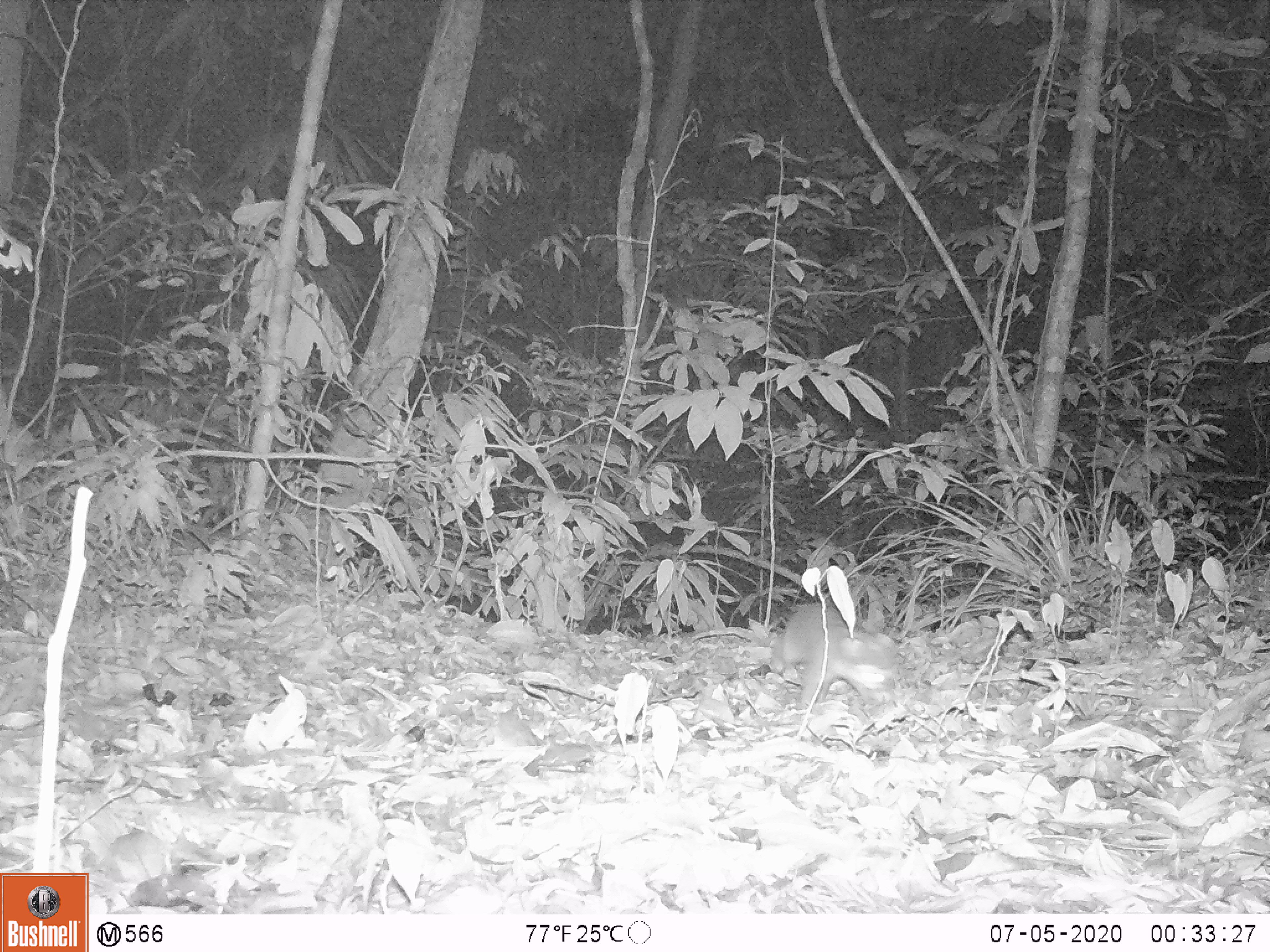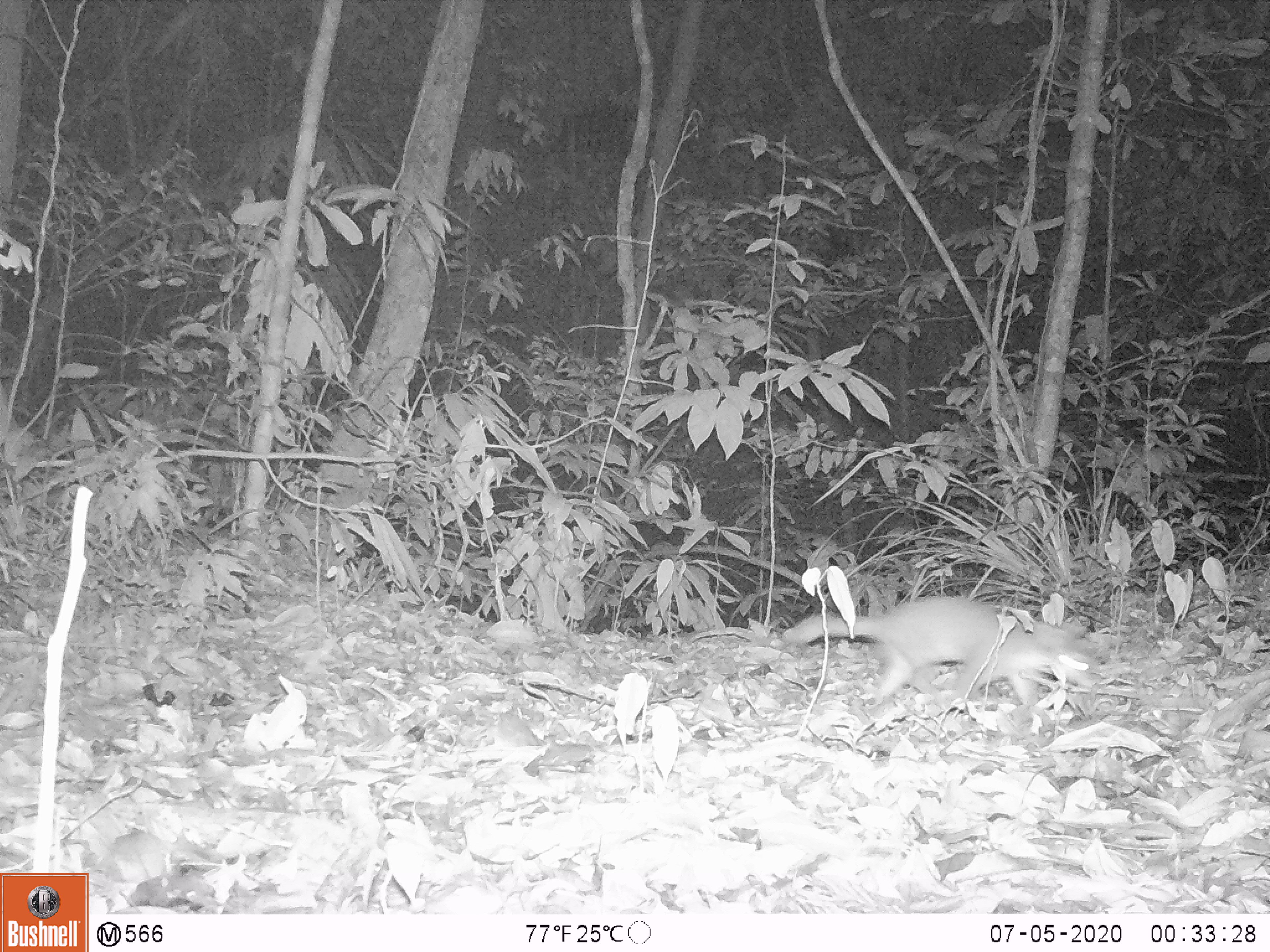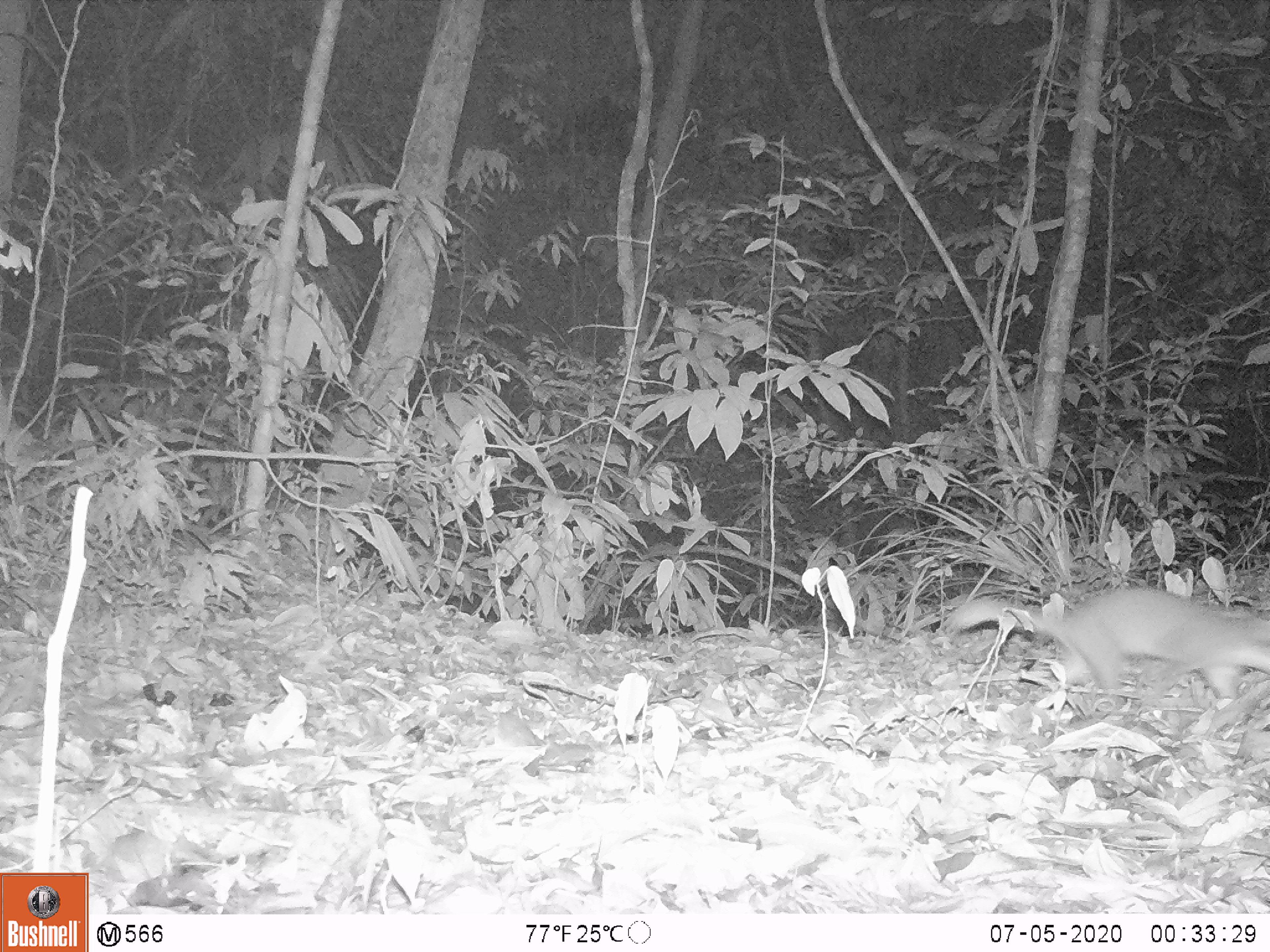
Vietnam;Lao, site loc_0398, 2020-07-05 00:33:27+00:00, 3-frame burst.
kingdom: Animalia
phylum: Chordata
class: Mammalia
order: Carnivora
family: Mustelidae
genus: Melogale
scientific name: Melogale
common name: ferret badger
Ferret badger (Melogale). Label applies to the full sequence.